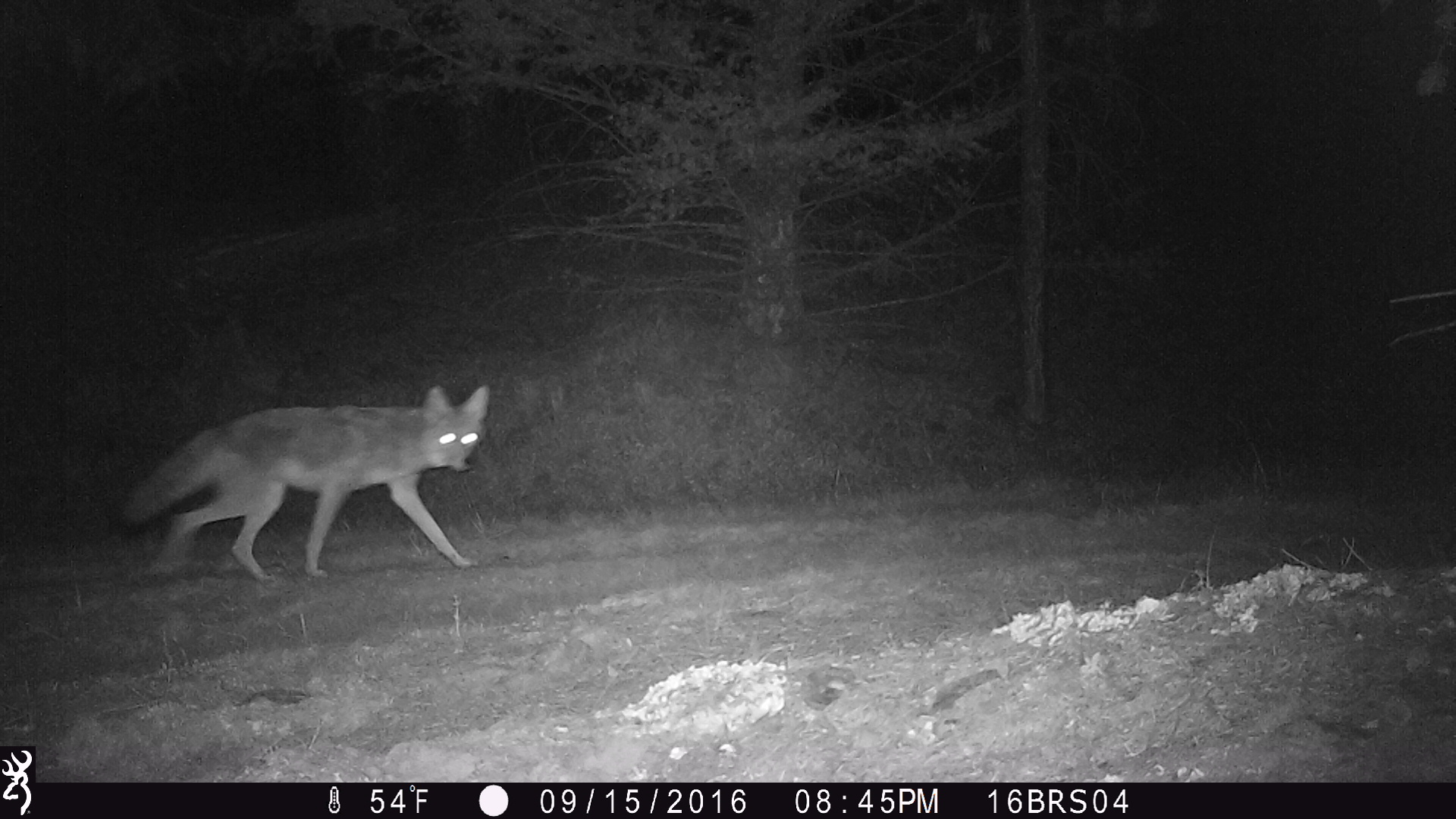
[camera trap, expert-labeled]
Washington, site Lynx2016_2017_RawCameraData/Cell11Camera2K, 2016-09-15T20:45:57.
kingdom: Animalia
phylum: Chordata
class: Mammalia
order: Carnivora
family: Canidae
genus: Canis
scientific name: Canis latrans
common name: coyote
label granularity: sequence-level